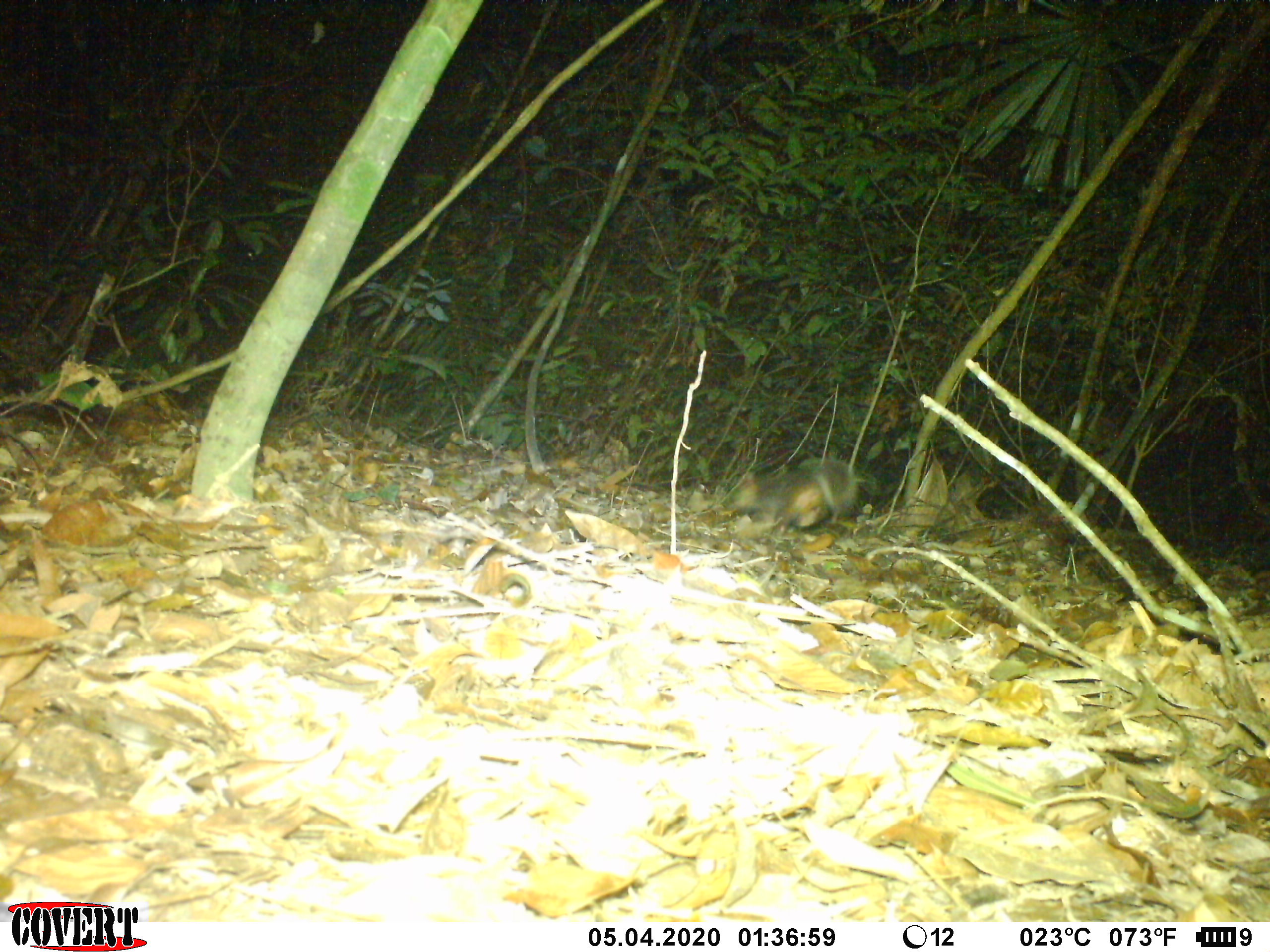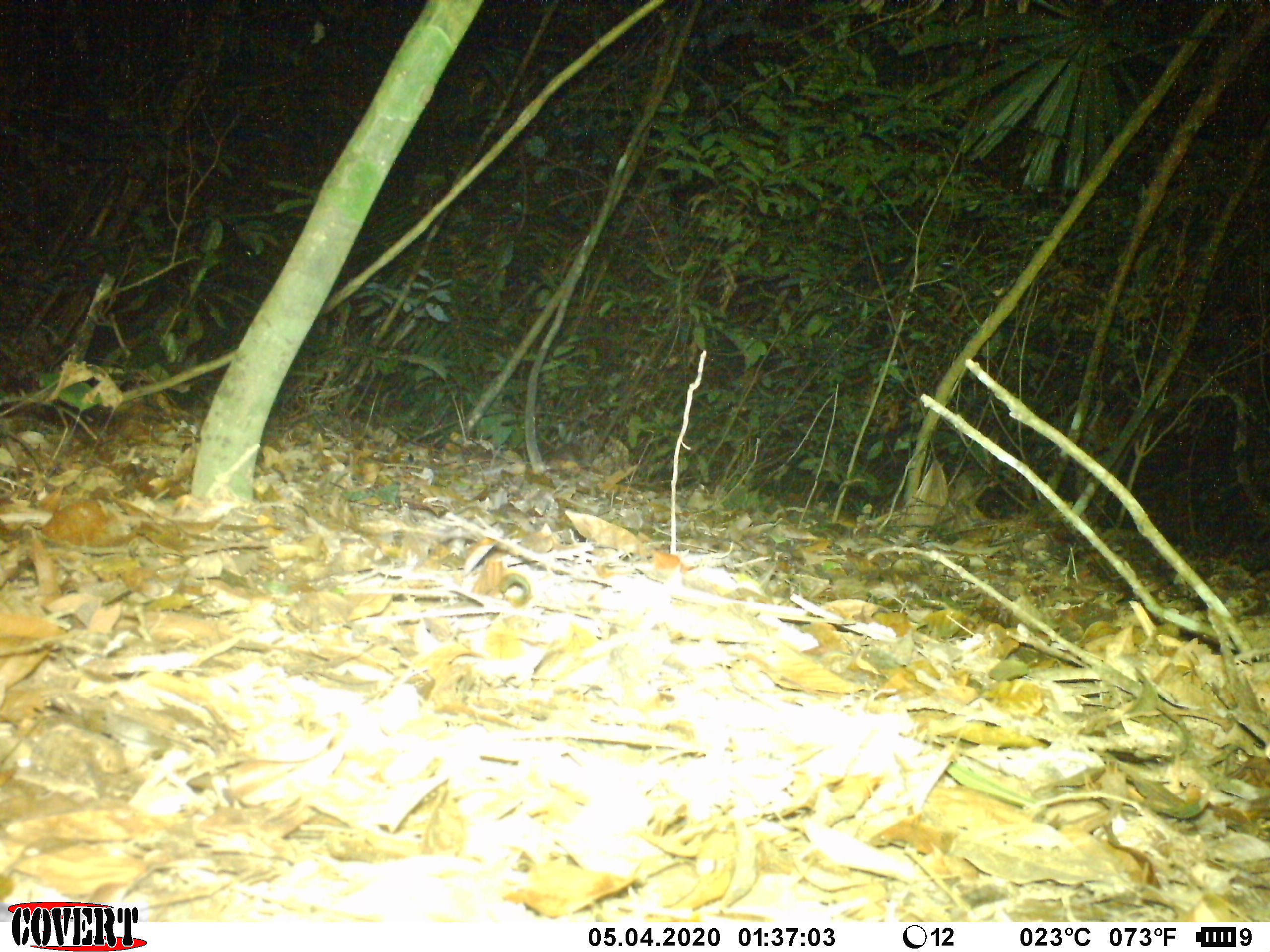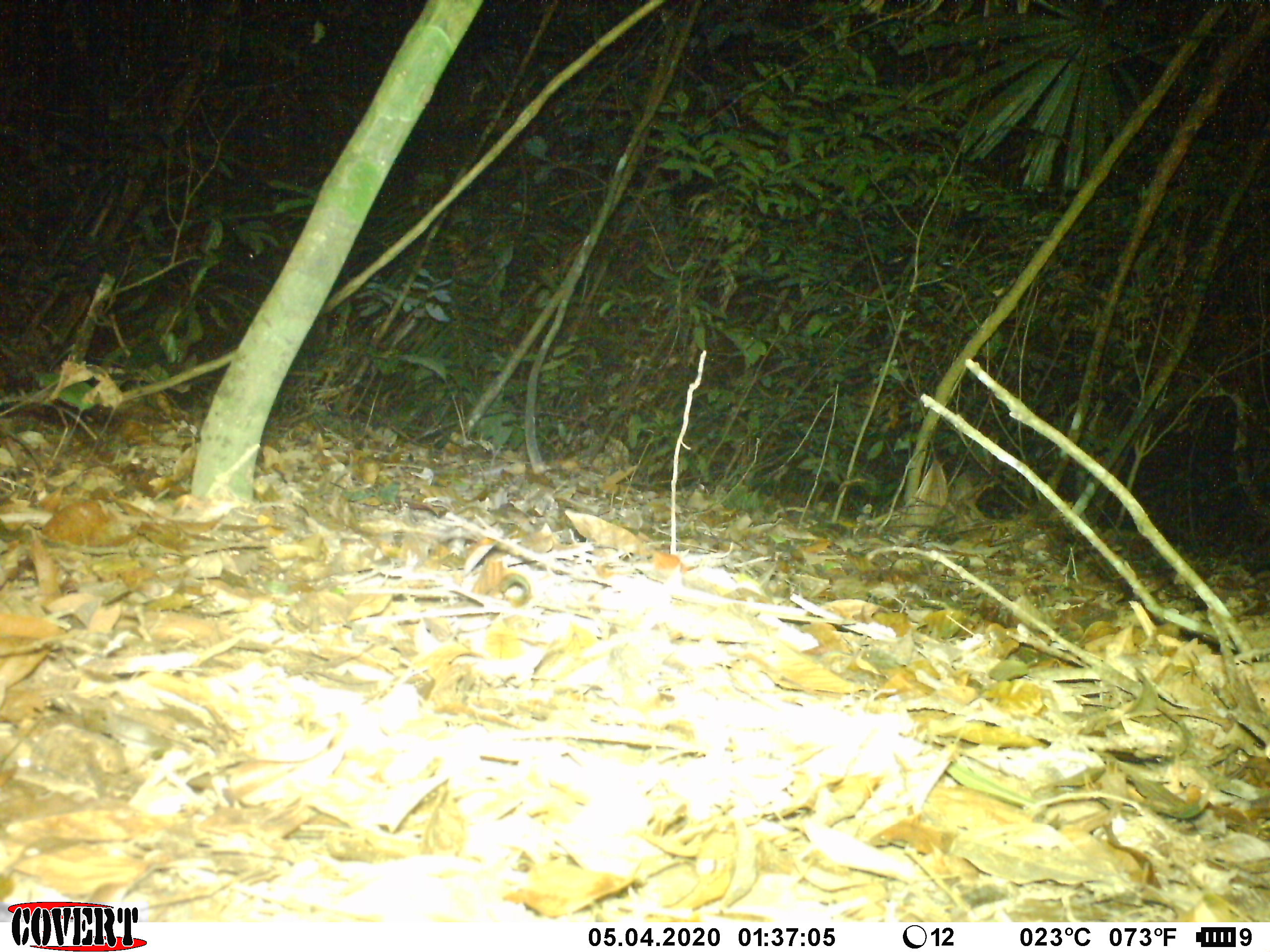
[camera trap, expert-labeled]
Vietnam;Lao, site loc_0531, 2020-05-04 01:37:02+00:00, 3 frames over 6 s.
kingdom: Animalia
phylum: Chordata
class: Mammalia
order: Carnivora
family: Mustelidae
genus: Melogale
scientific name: Melogale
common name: ferret badger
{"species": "ferret badger (Melogale)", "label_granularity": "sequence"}